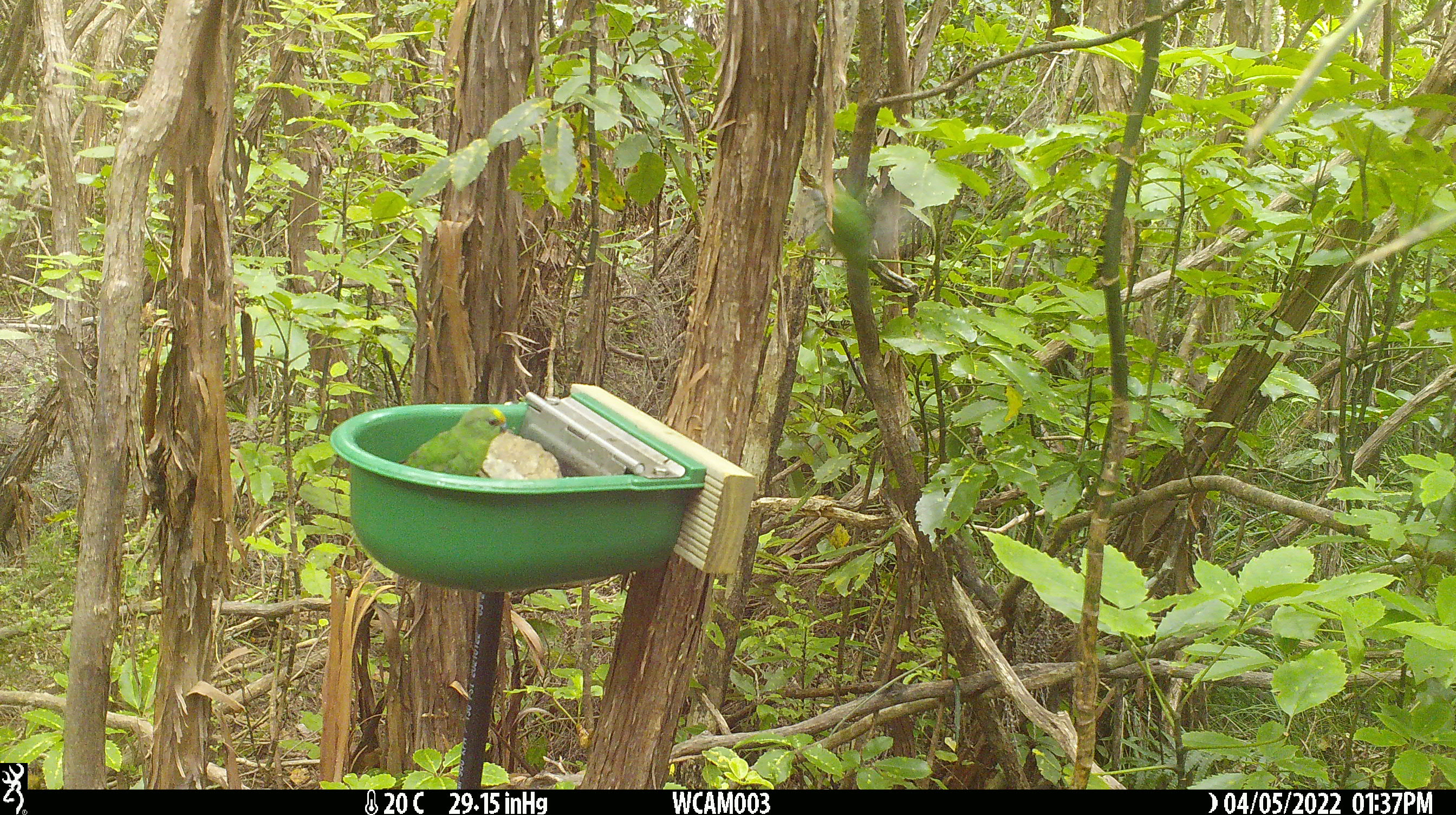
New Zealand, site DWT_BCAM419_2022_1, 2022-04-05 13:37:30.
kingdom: Animalia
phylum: Chordata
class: Aves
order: Psittaciformes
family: Psittaculidae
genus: Cyanoramphus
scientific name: Cyanoramphus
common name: parakeet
Parakeet (Cyanoramphus).